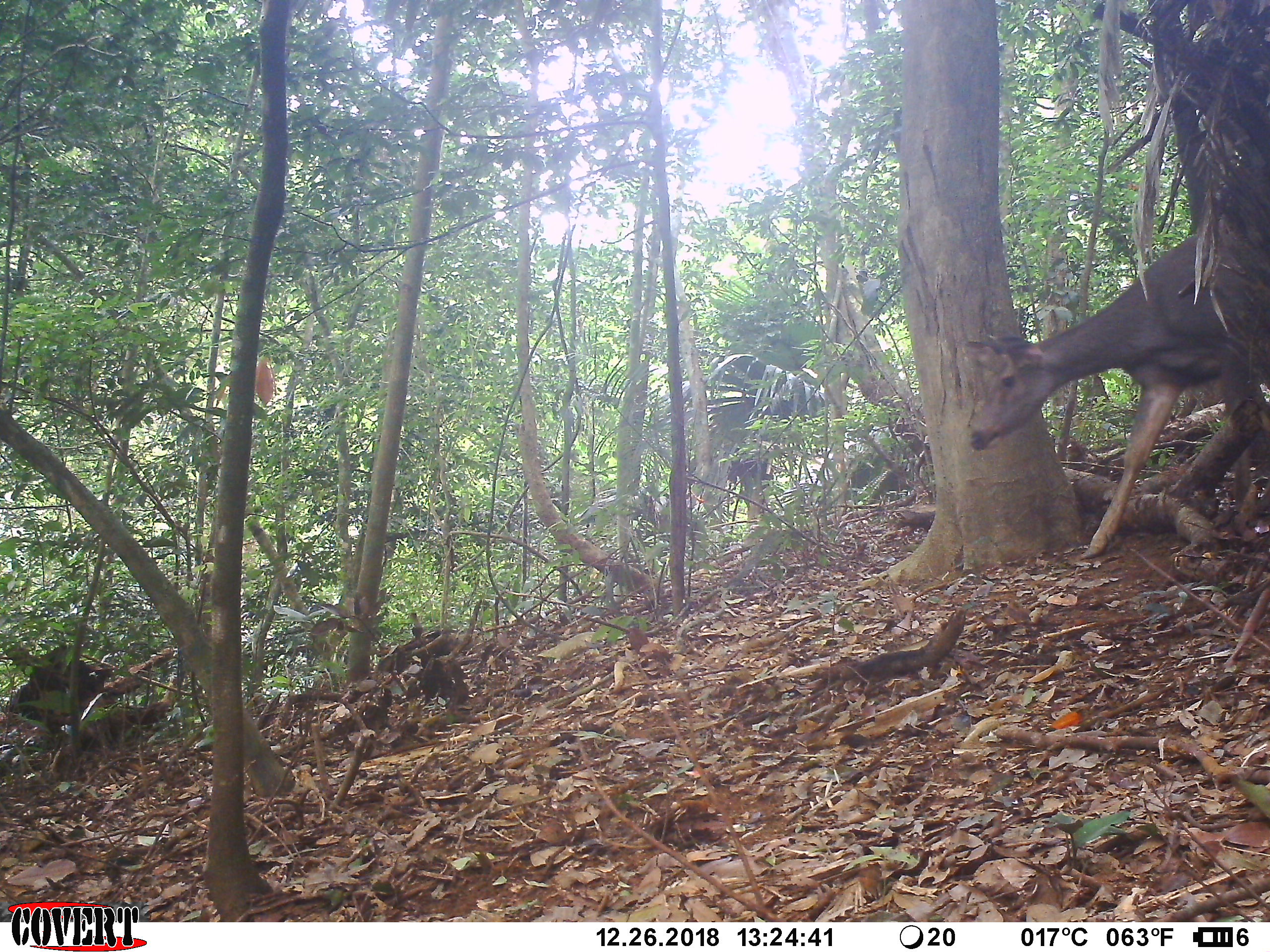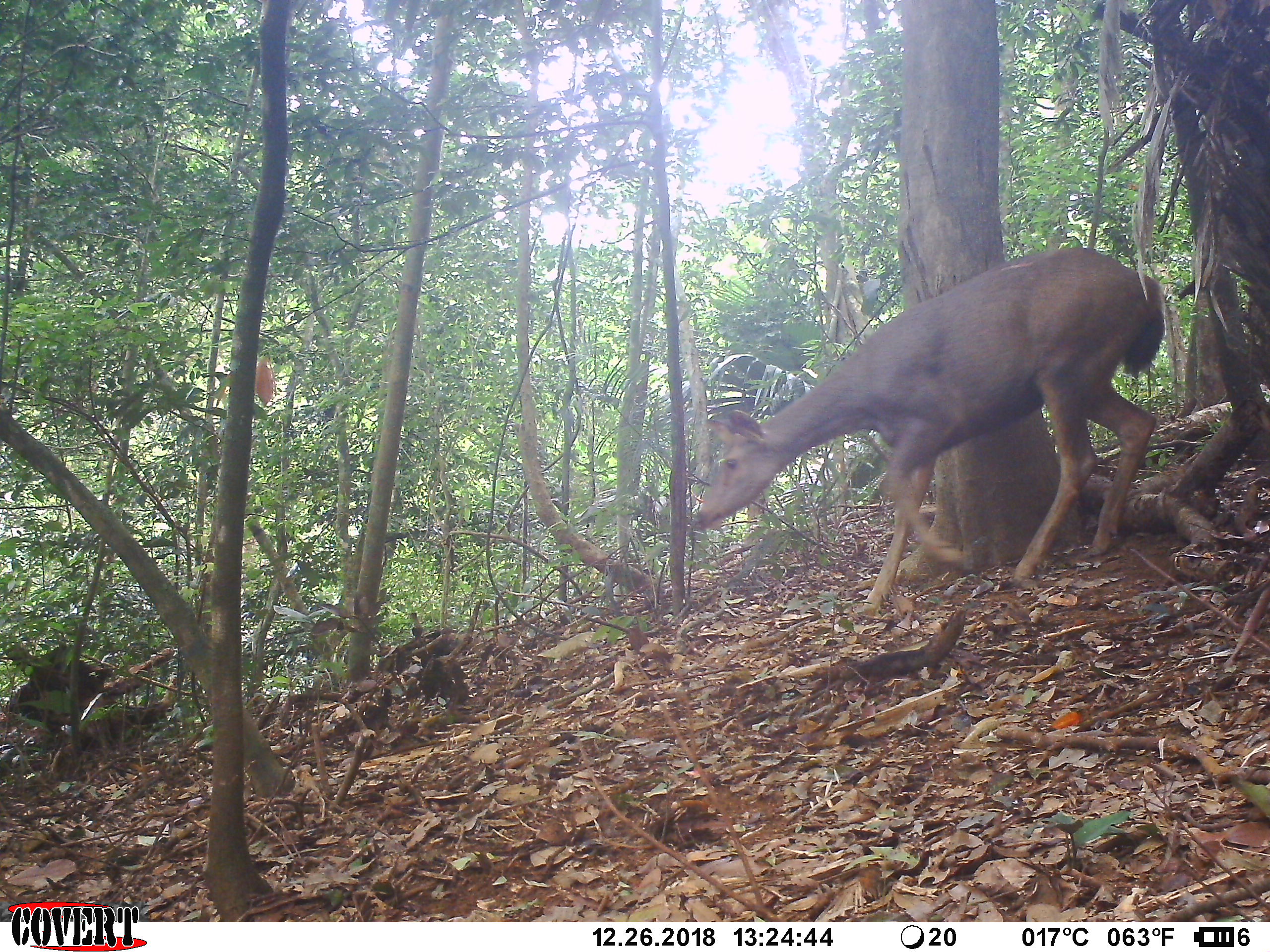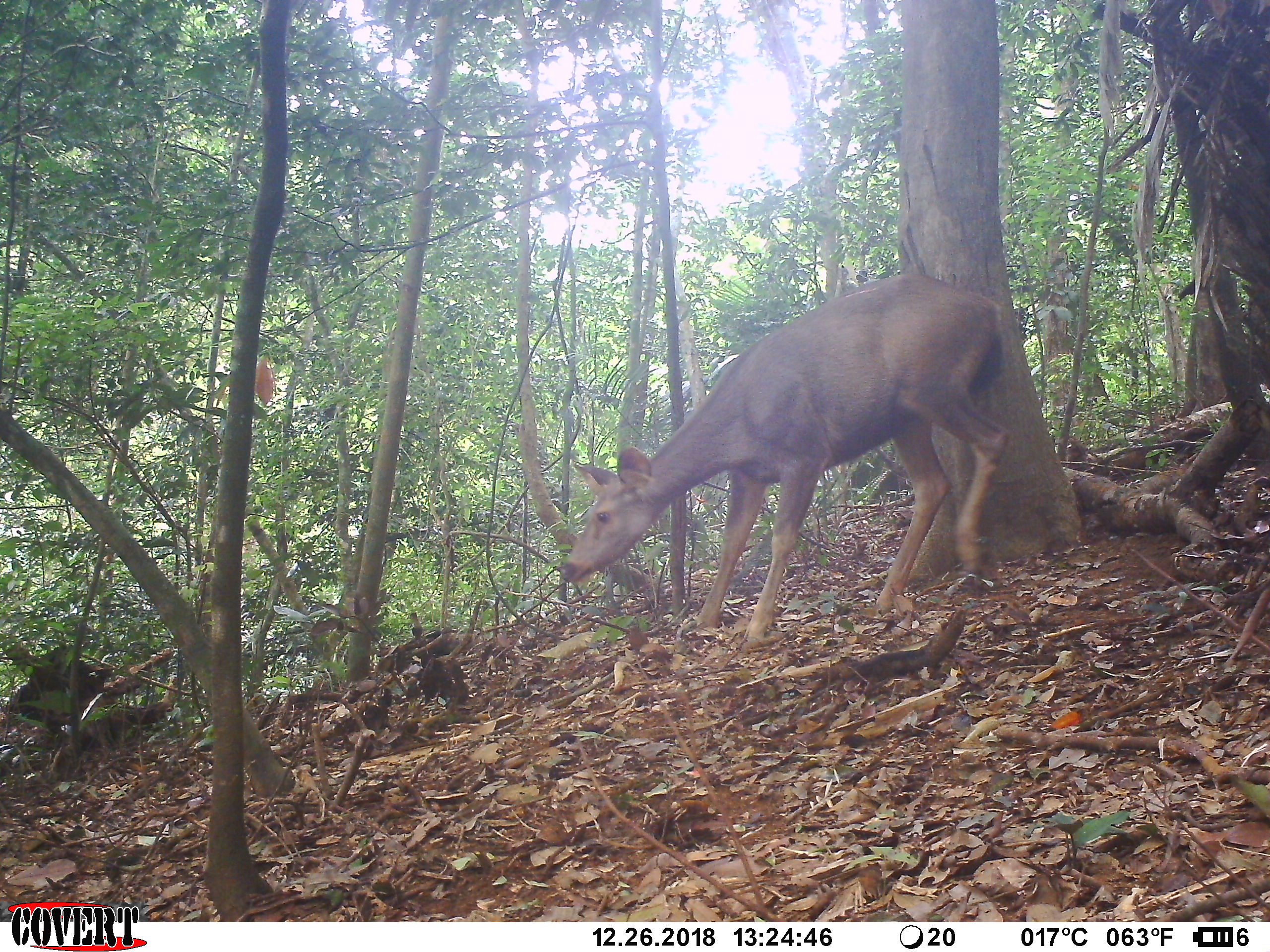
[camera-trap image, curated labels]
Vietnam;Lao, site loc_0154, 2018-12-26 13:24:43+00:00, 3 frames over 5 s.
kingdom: Animalia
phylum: Chordata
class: Mammalia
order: Artiodactyla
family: Cervidae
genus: Rusa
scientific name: Rusa unicolor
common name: sambar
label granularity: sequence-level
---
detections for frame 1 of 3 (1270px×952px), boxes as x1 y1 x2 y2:
sambar: 962 234 1270 559; 832 448 850 539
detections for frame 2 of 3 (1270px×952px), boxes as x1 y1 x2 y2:
sambar: 693 247 1165 620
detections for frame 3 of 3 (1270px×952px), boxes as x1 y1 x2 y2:
sambar: 560 273 1009 647